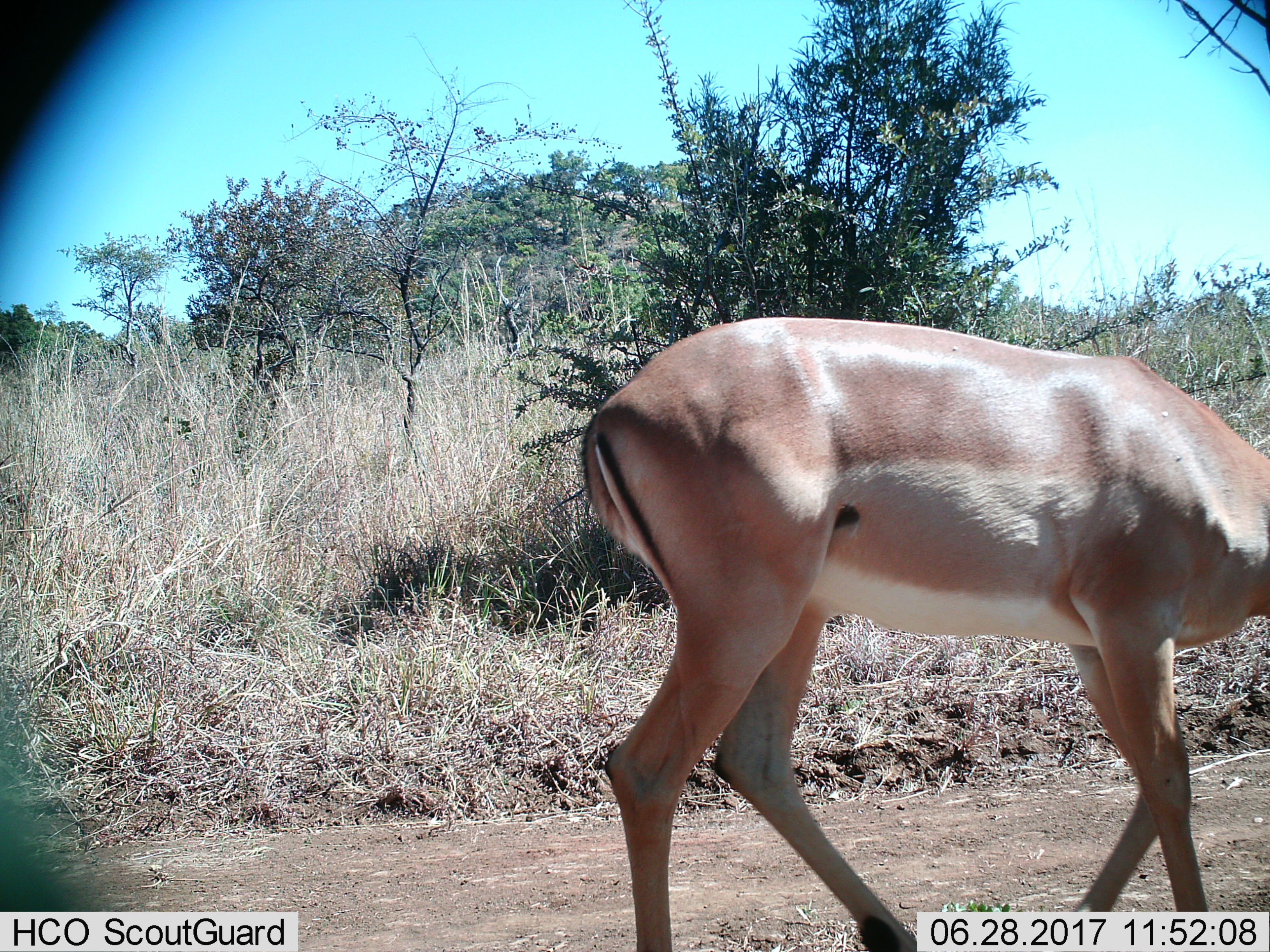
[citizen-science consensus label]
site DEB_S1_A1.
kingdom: Animalia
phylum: Chordata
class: Mammalia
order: Artiodactyla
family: Bovidae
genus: Aepyceros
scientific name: Aepyceros melampus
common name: impala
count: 1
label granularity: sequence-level